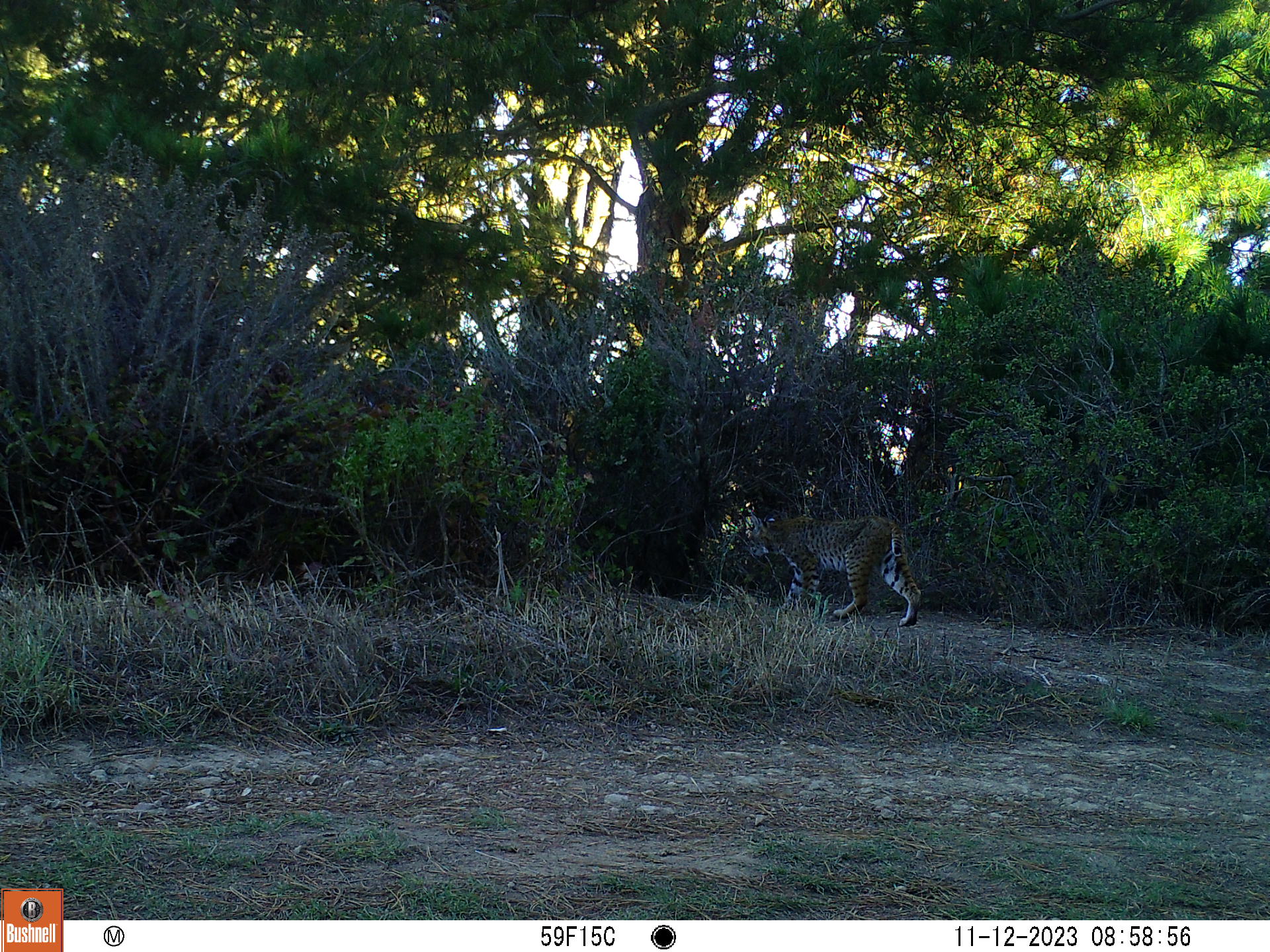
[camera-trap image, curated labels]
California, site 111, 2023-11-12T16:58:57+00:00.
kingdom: Animalia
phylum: Chordata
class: Mammalia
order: Carnivora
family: Felidae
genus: Lynx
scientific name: Lynx rufus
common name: bobcat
Bobcat (Lynx rufus).